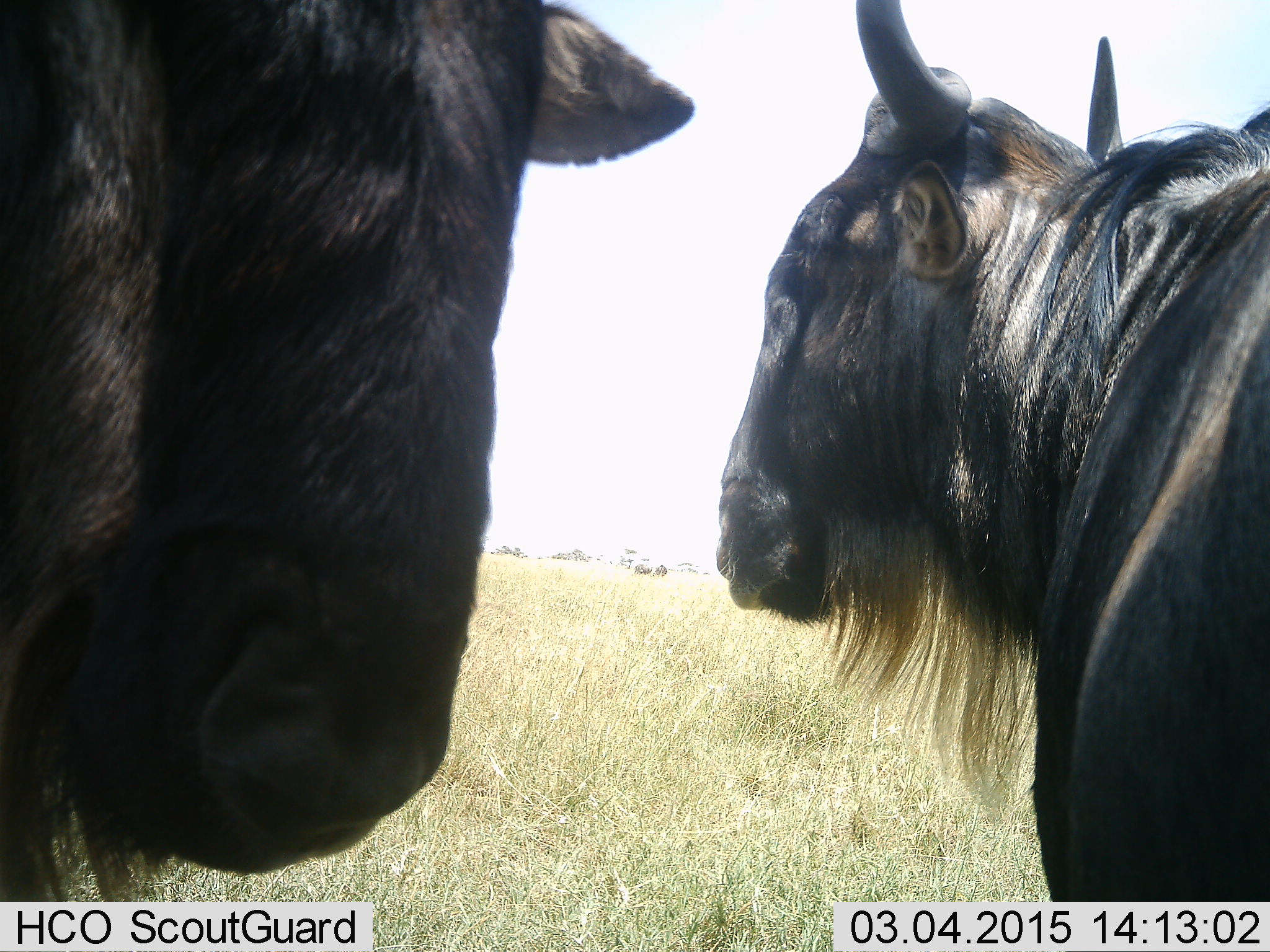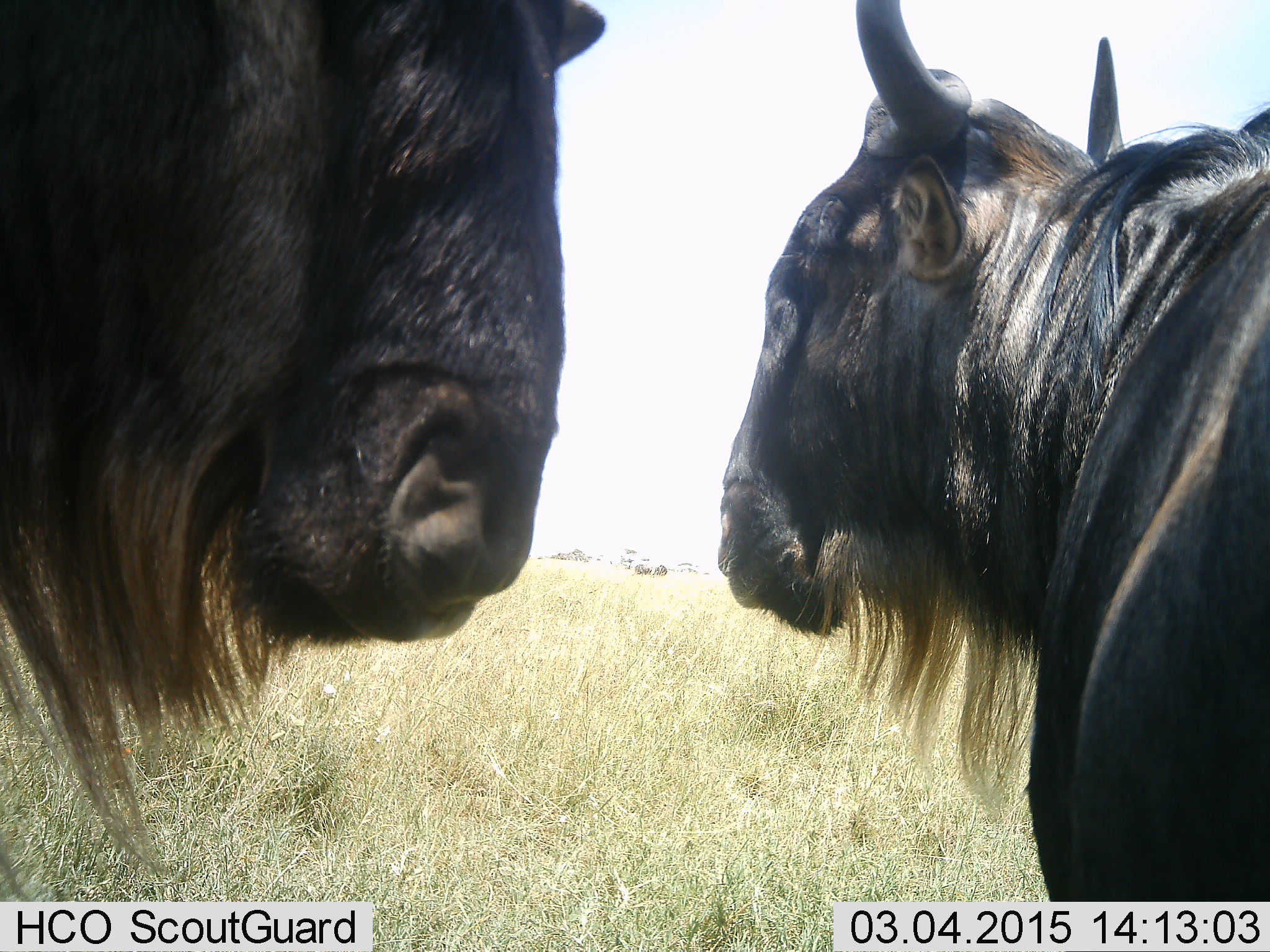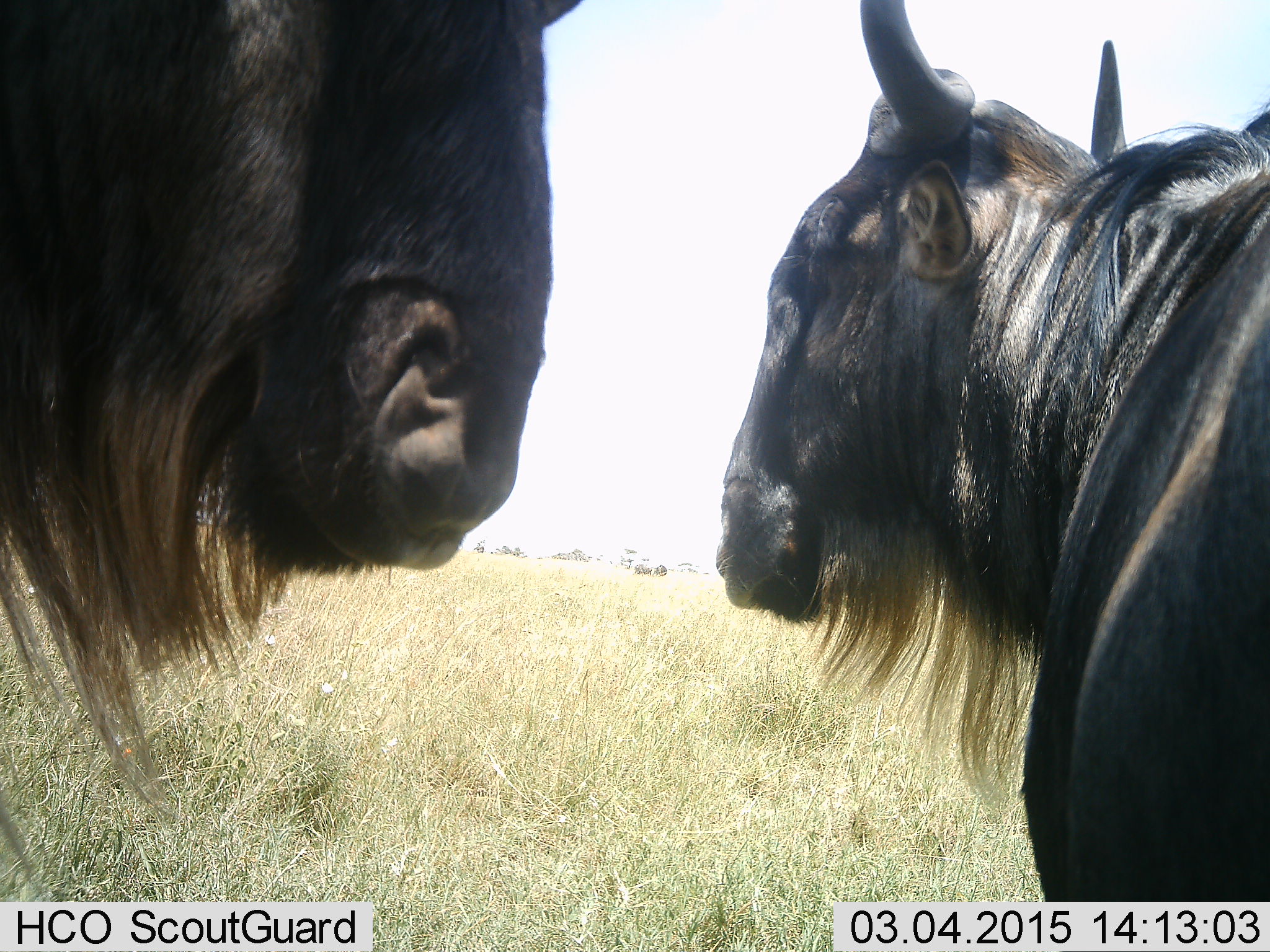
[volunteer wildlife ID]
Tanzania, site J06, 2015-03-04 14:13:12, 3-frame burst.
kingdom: Animalia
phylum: Chordata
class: Mammalia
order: Artiodactyla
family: Bovidae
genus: Connochaetes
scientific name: Connochaetes taurinus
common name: blue wildebeest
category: wildebeest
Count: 2.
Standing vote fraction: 80%.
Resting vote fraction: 0%.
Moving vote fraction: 0%.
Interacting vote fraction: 10%.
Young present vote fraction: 0%.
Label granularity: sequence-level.